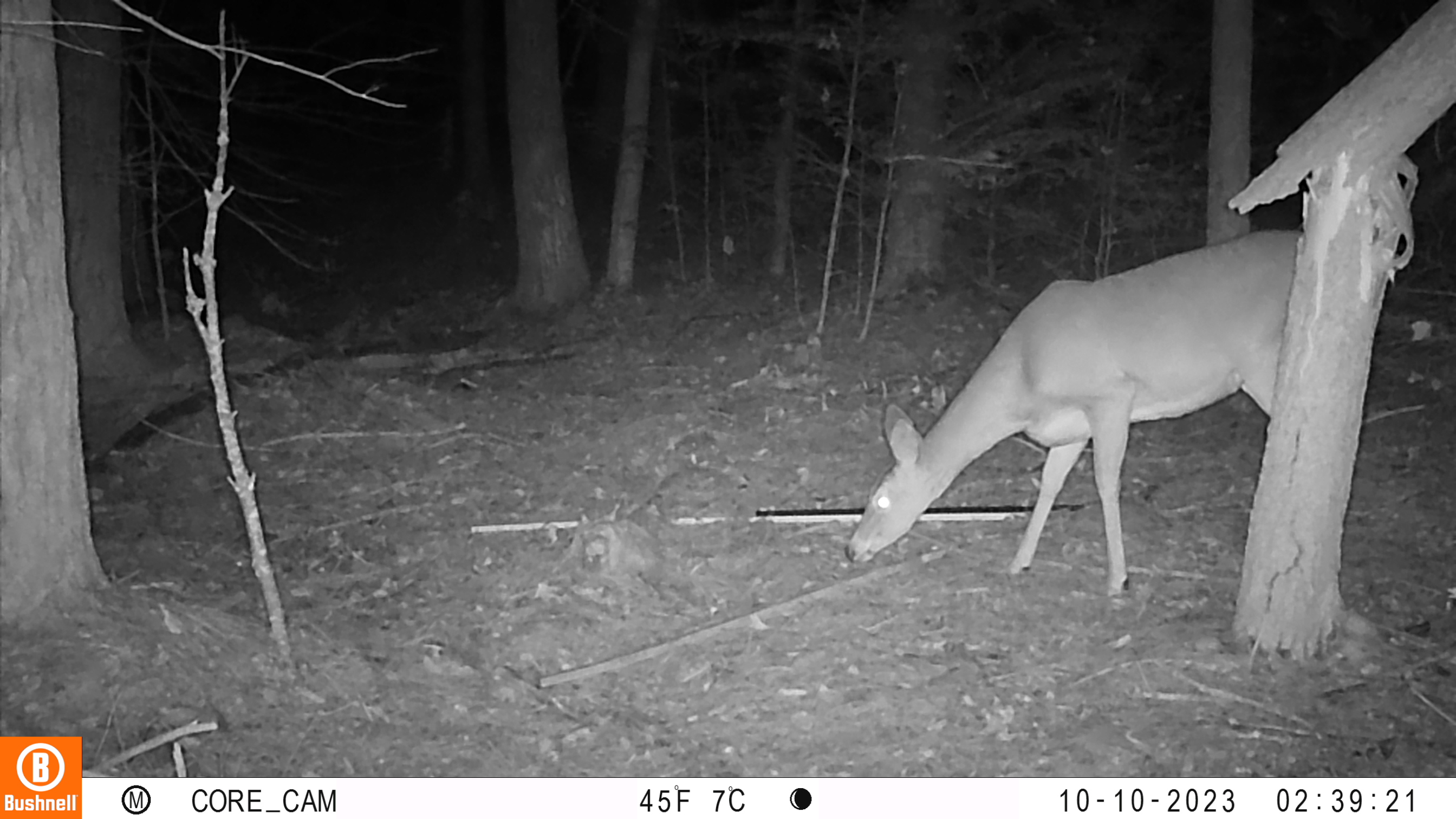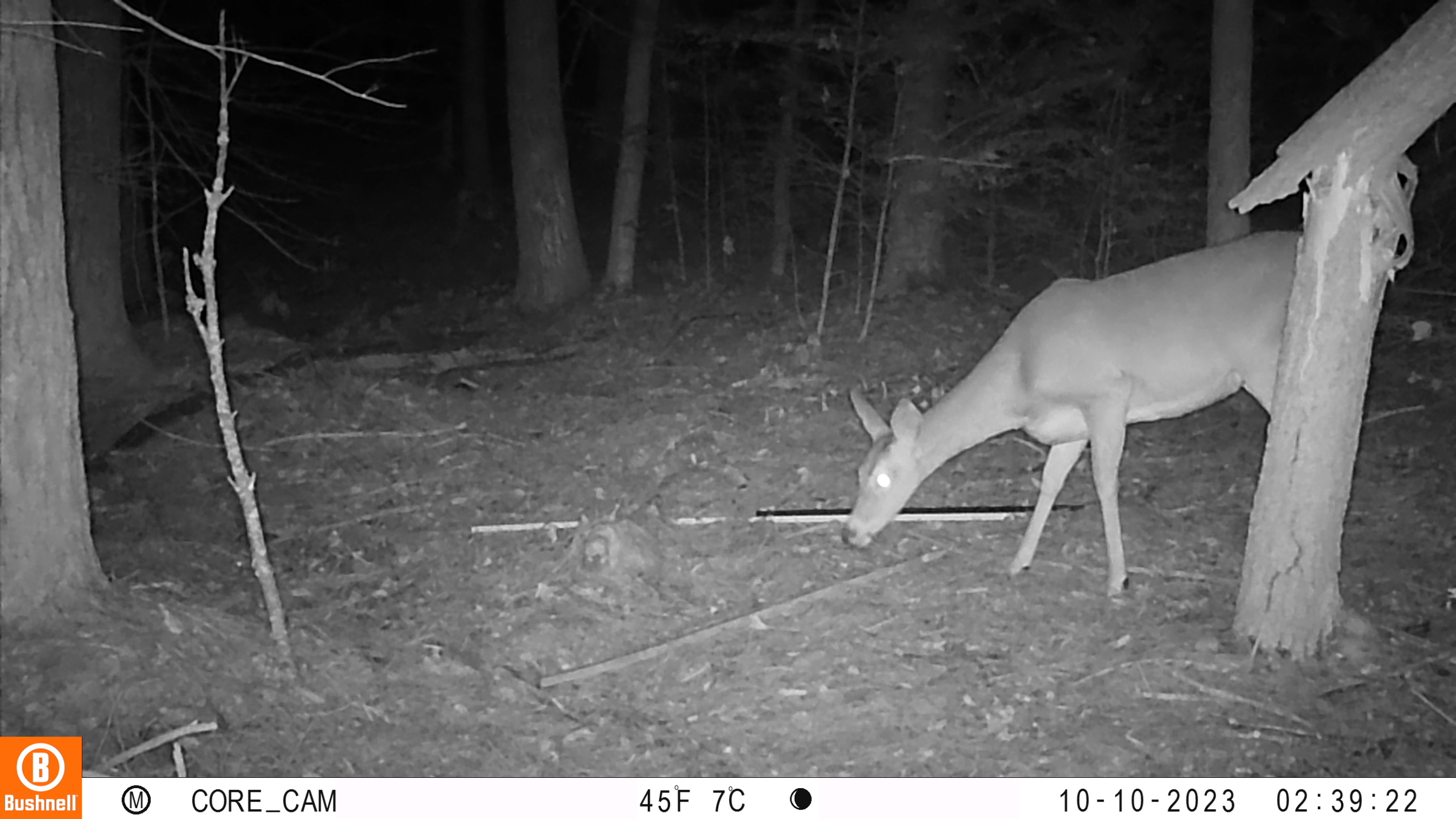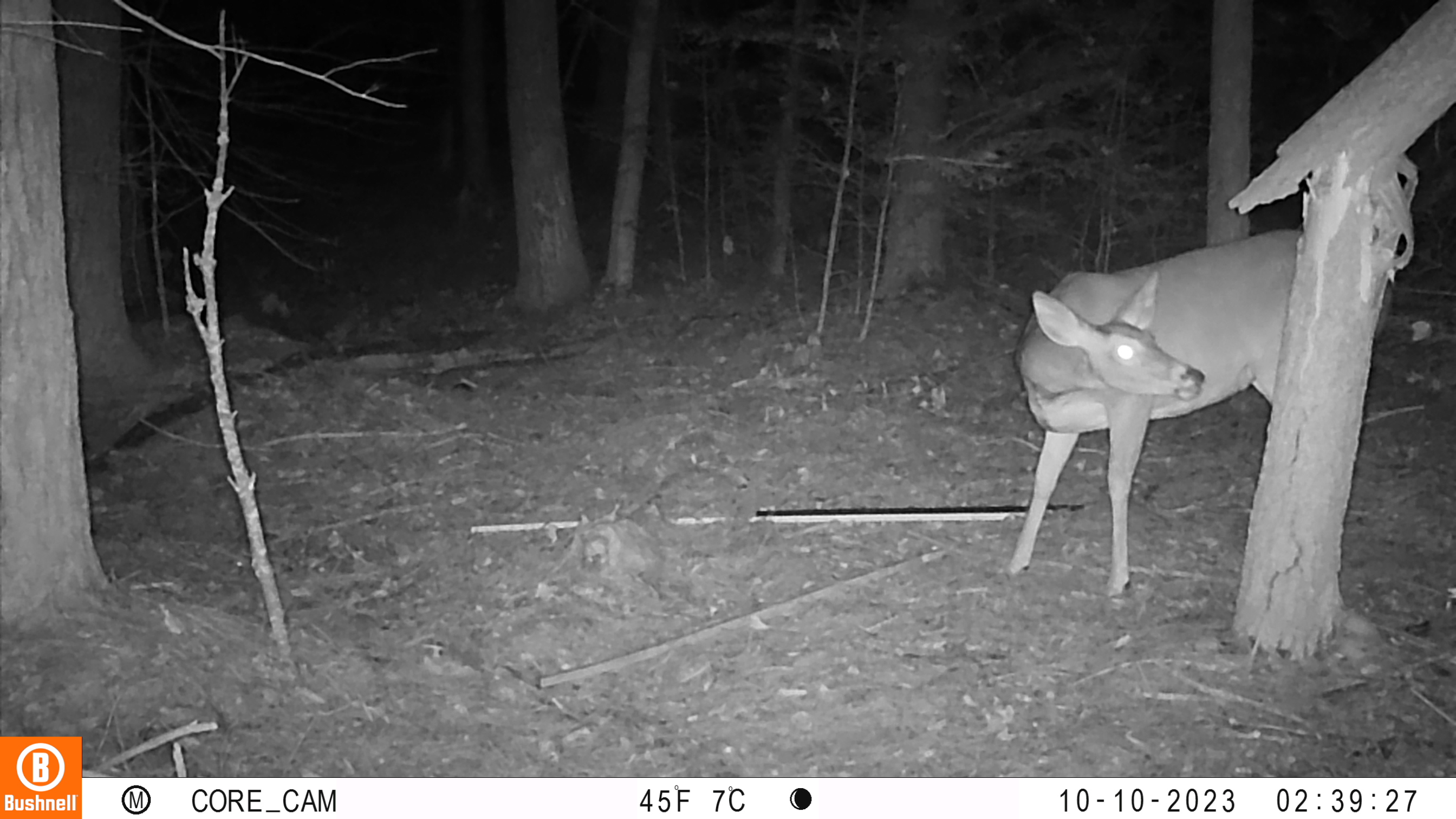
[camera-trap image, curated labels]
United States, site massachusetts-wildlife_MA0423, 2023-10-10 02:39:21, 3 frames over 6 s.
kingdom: Animalia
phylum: Chordata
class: Mammalia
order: Artiodactyla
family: Cervidae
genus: Odocoileus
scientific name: Odocoileus virginianus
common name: white-tailed deer